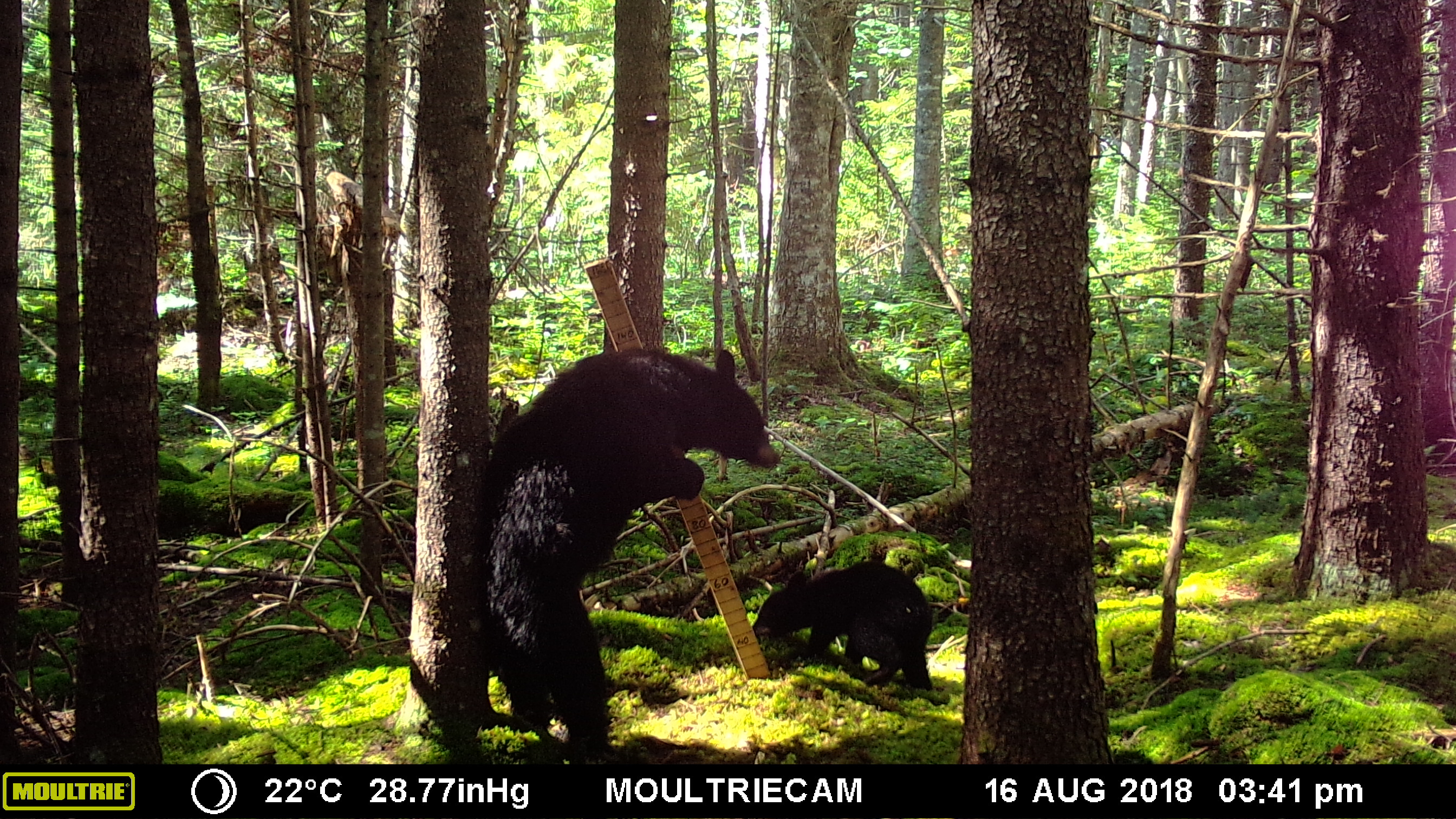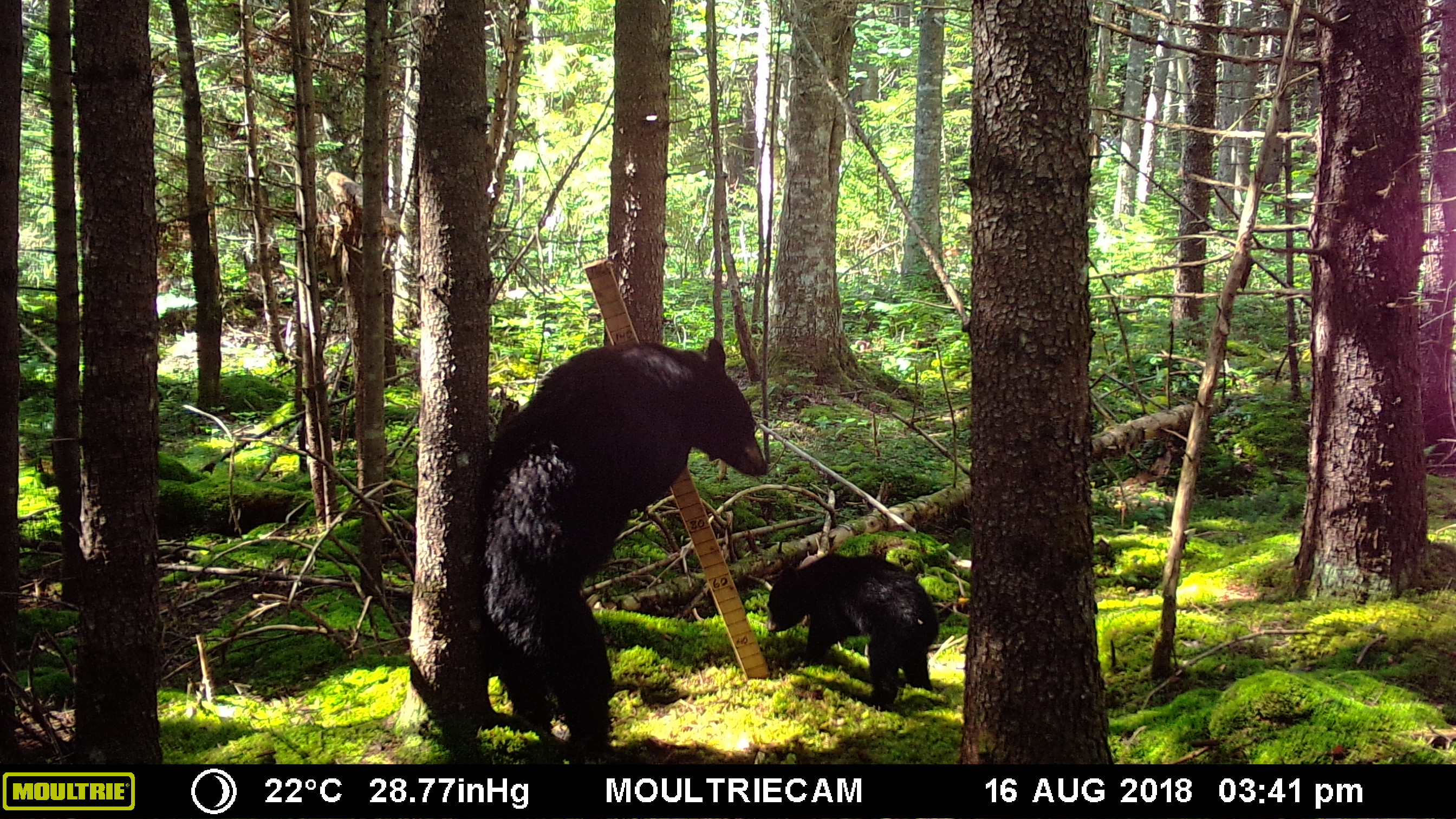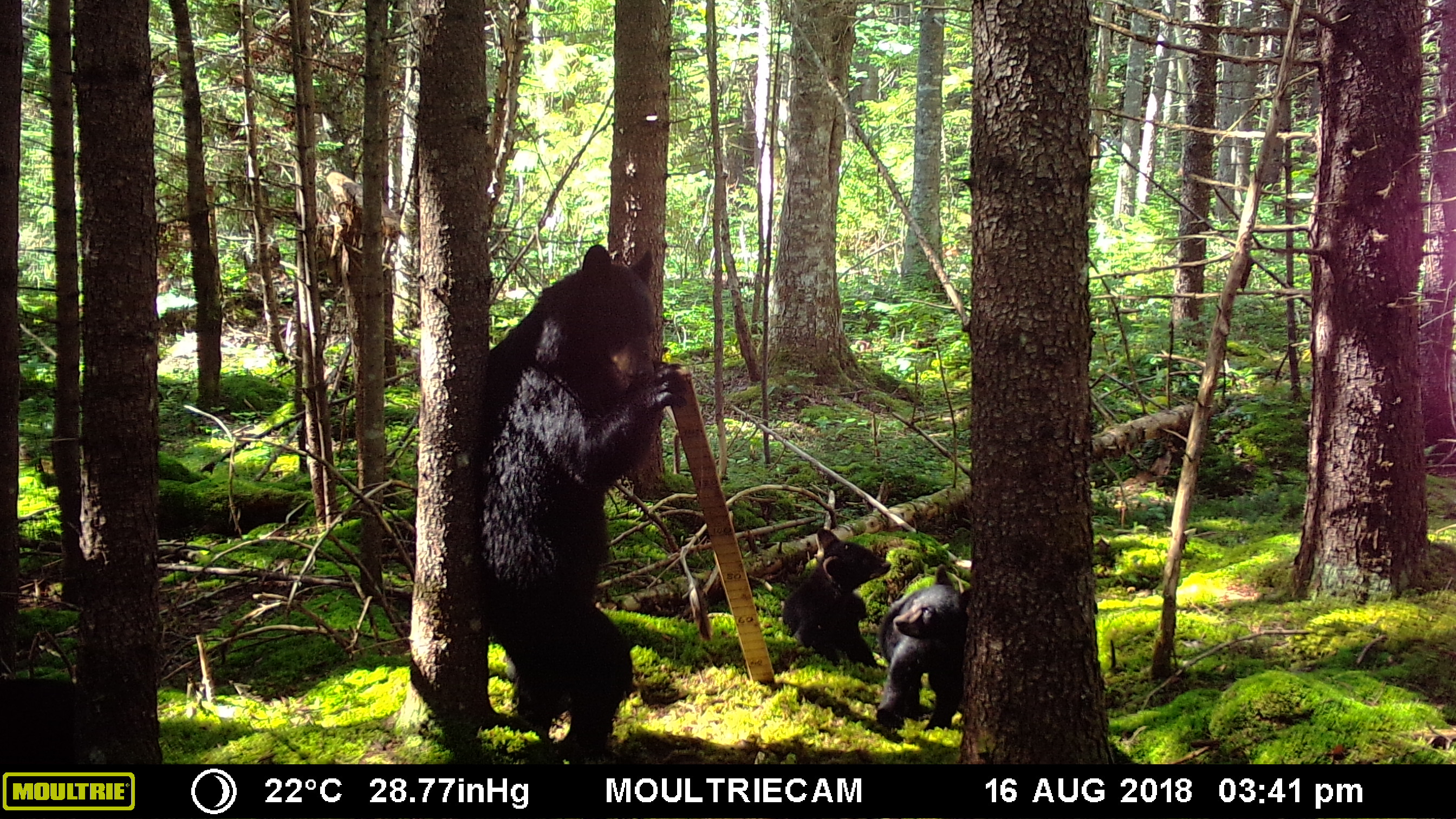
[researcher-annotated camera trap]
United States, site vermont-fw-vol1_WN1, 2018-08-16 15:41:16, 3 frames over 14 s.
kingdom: Animalia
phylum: Chordata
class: Mammalia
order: Carnivora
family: Ursidae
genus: Ursus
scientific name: Ursus americanus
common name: black bear